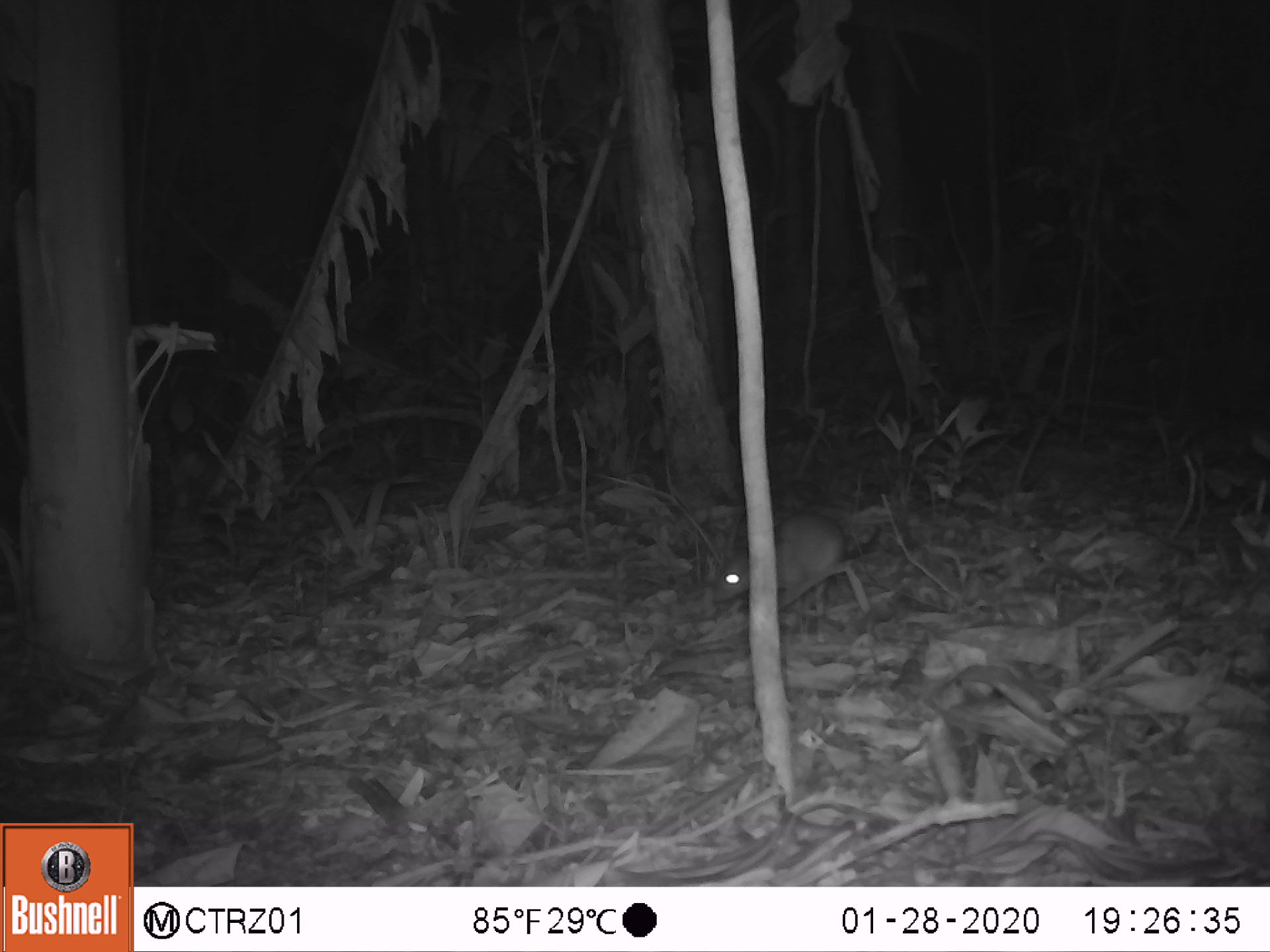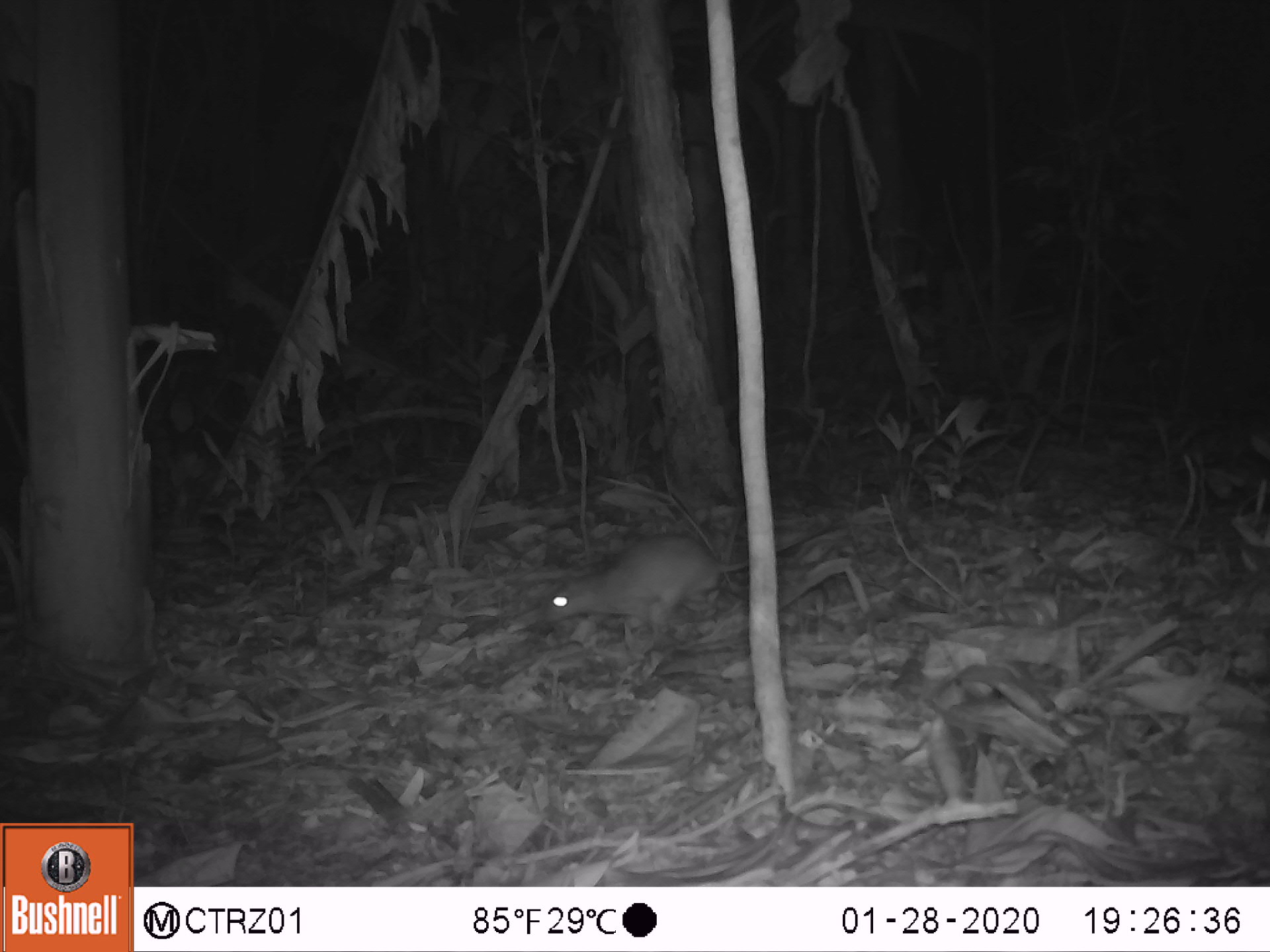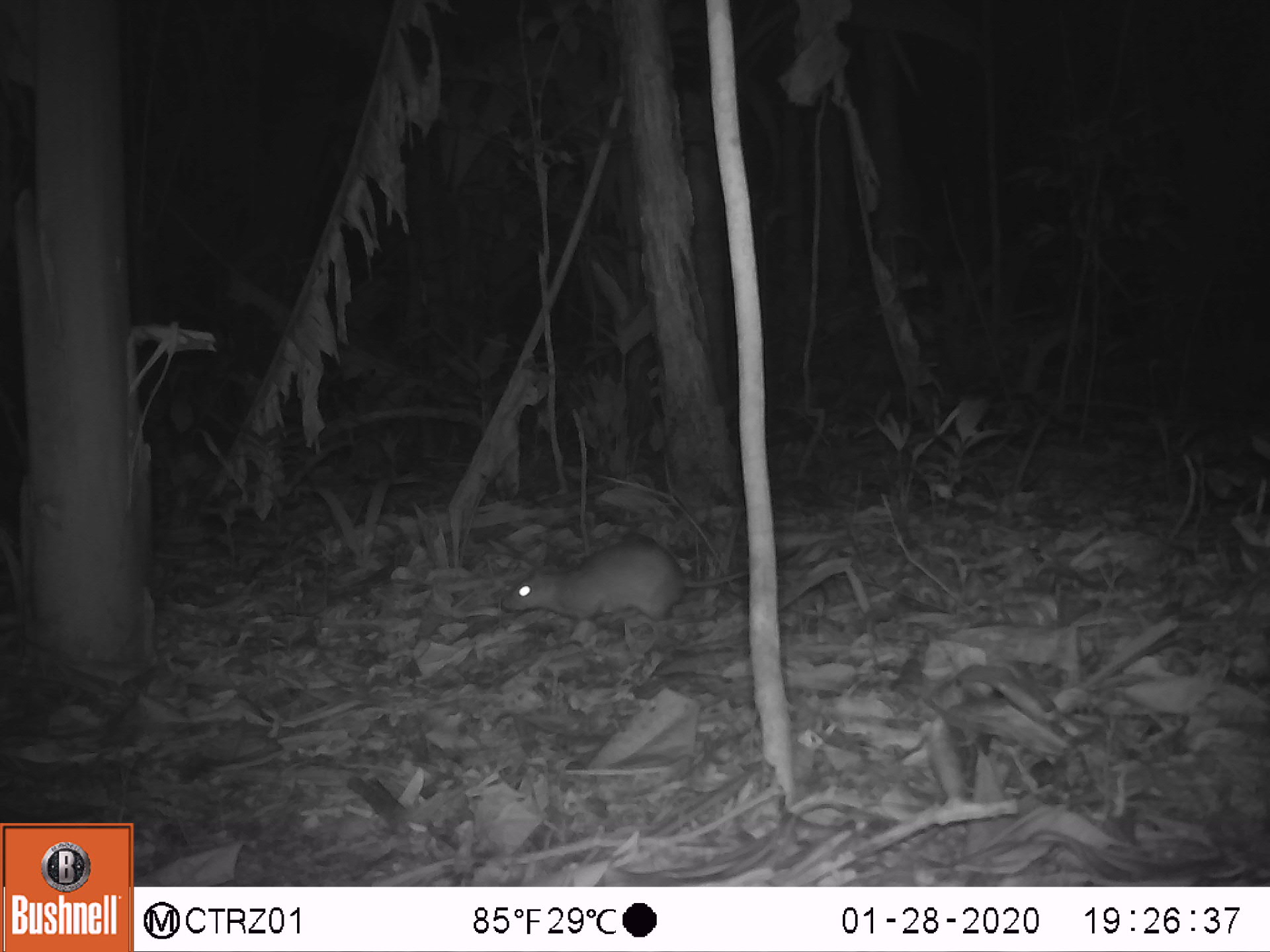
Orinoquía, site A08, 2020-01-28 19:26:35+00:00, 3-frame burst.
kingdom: Animalia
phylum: Chordata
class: Mammalia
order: Rodentia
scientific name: Rodentia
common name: rodent